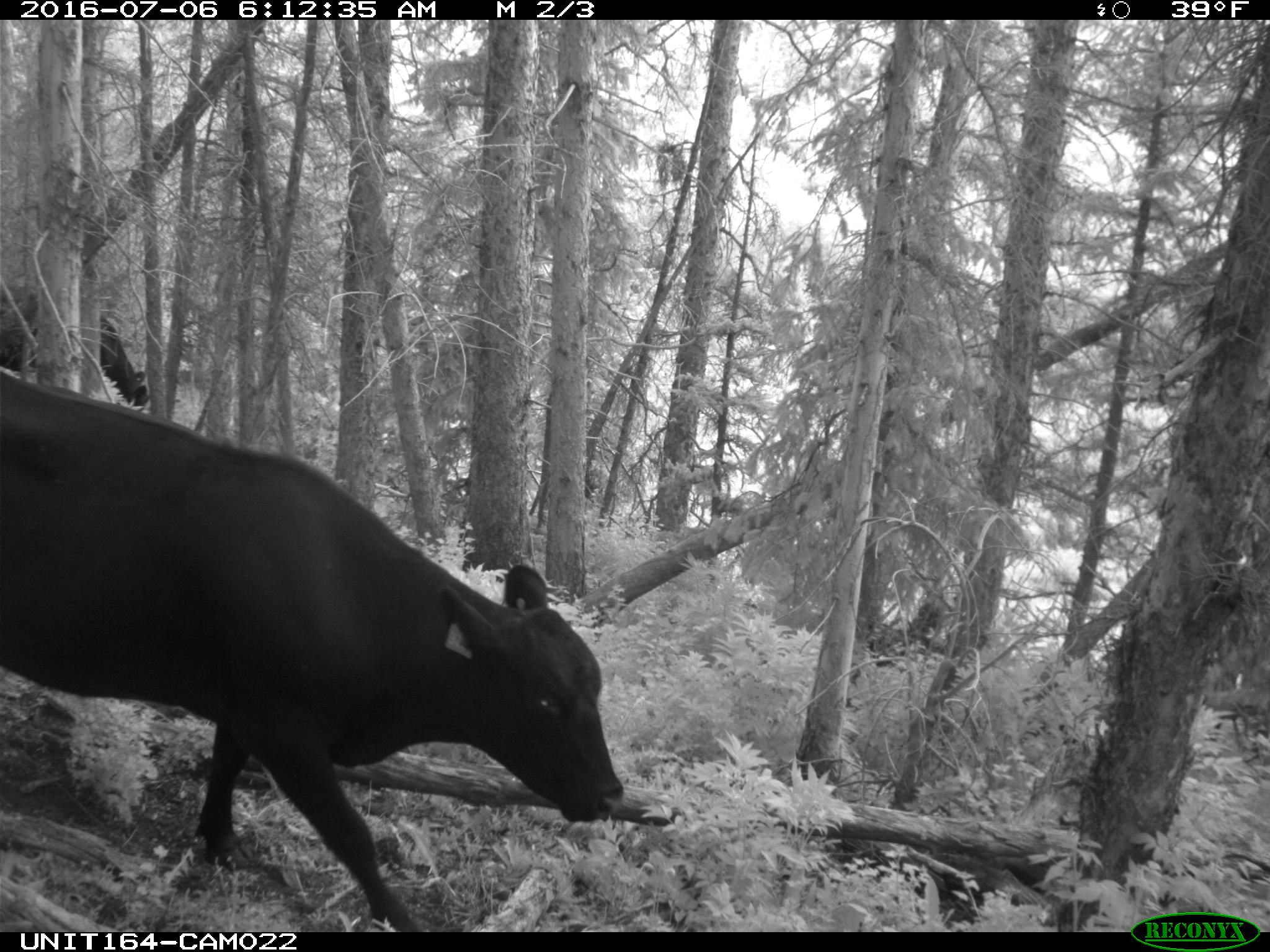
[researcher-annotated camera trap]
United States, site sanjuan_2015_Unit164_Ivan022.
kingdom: Animalia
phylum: Chordata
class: Mammalia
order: Artiodactyla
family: Bovidae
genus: Bos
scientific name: Bos taurus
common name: domestic cow